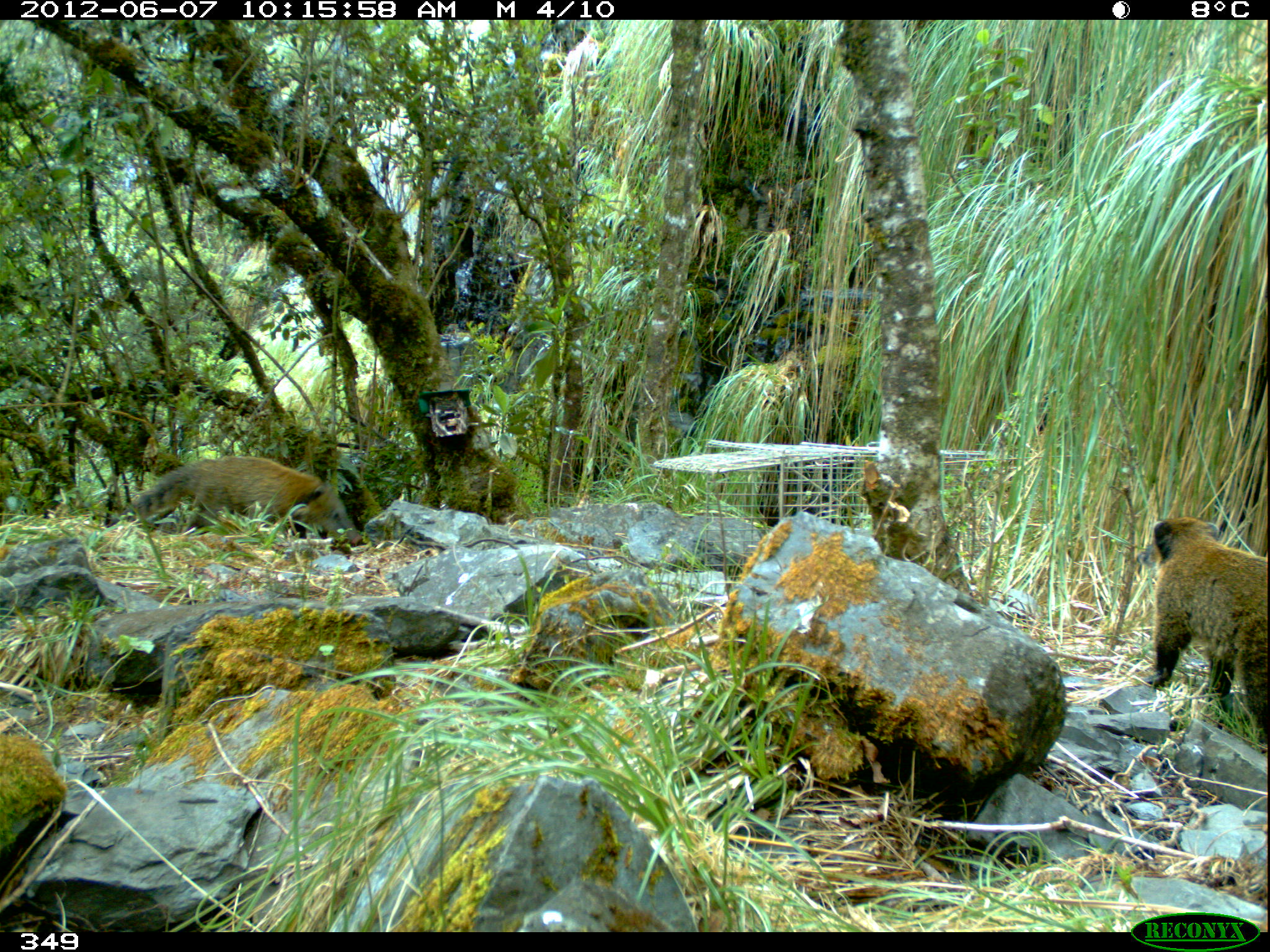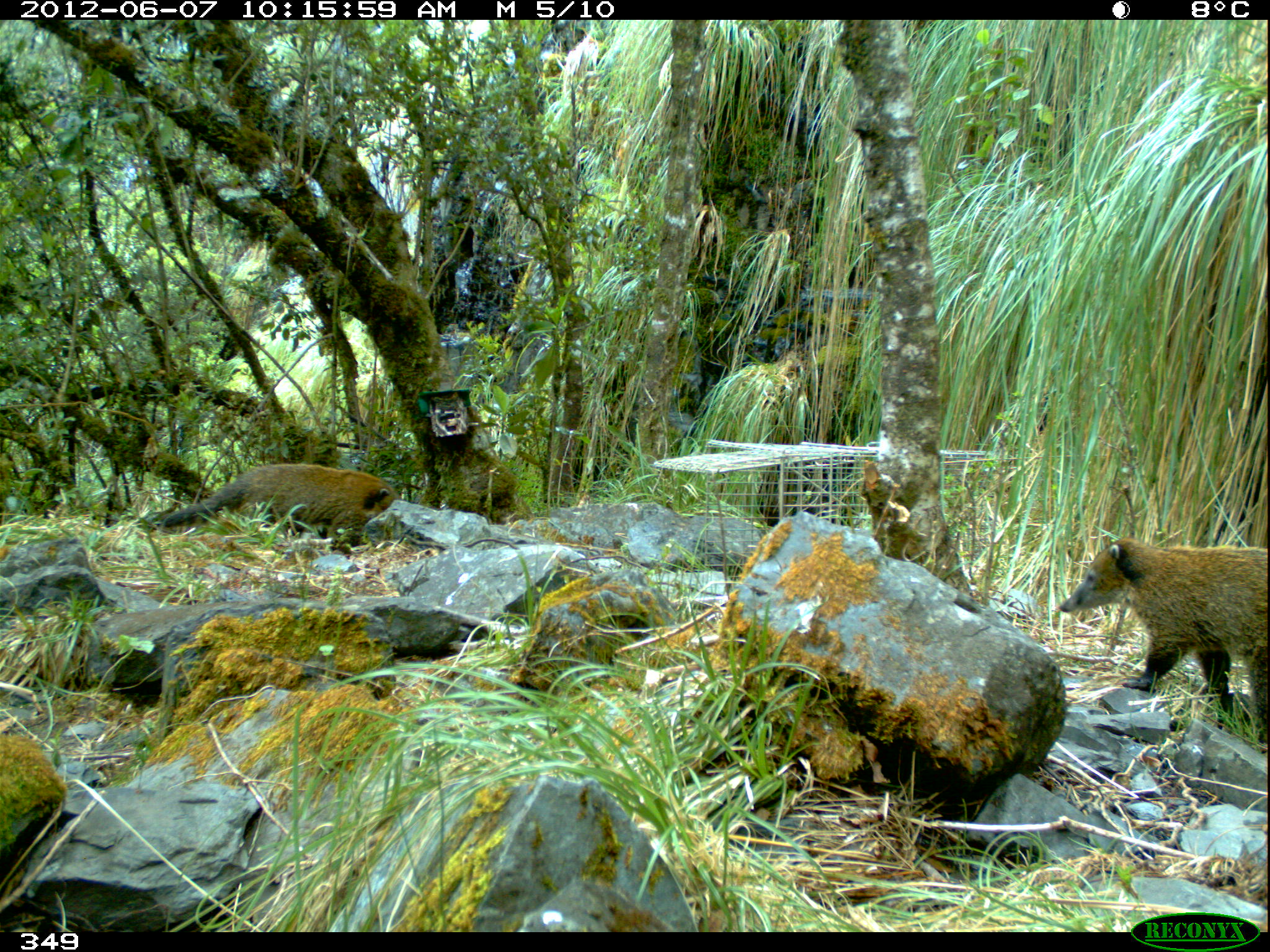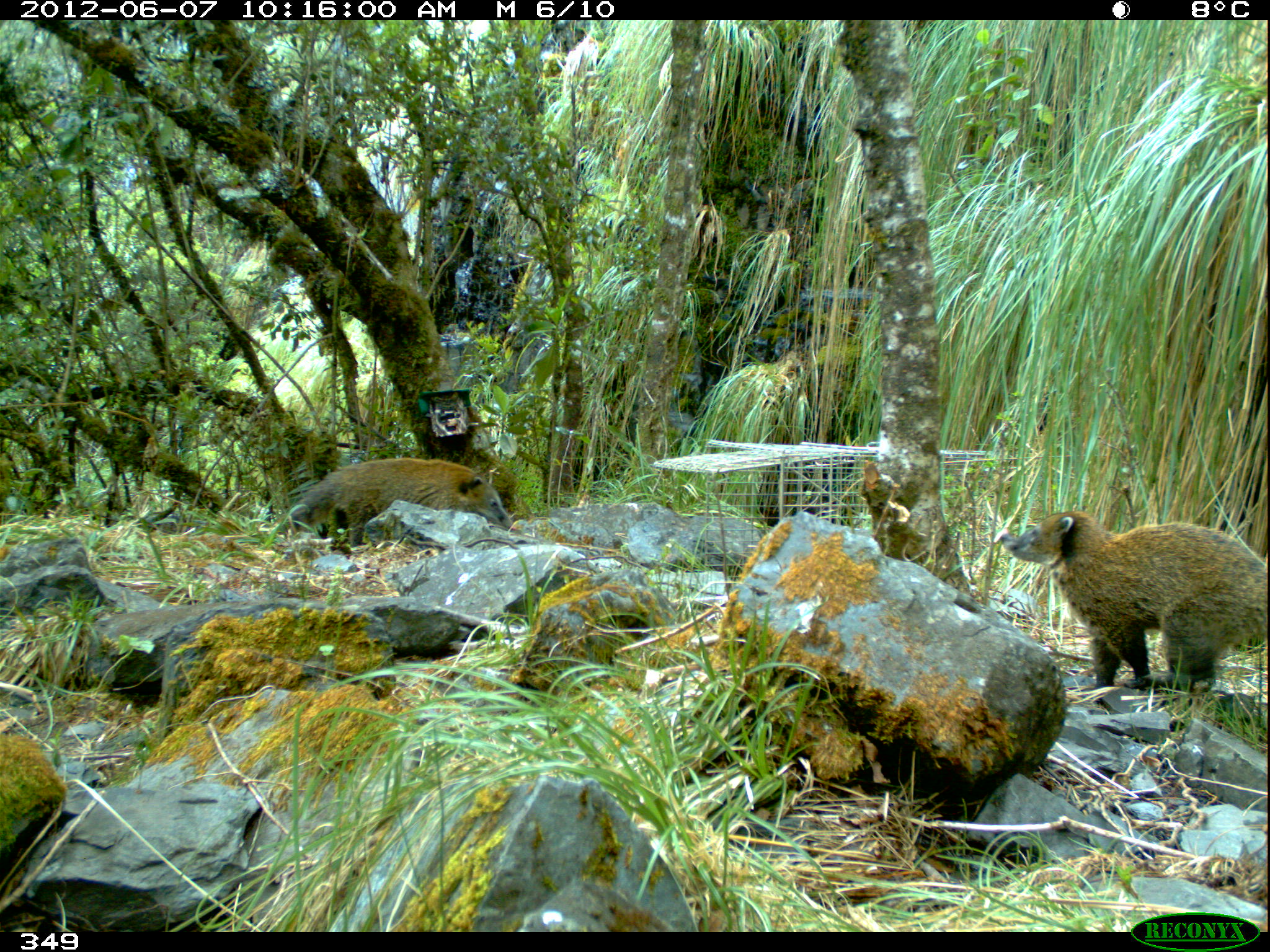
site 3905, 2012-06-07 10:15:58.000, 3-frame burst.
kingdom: Animalia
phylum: Chordata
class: Mammalia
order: Carnivora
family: Procyonidae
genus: Nasua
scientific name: Nasua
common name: coatis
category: unknown coati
Unknown coati (coatis) (Nasua).